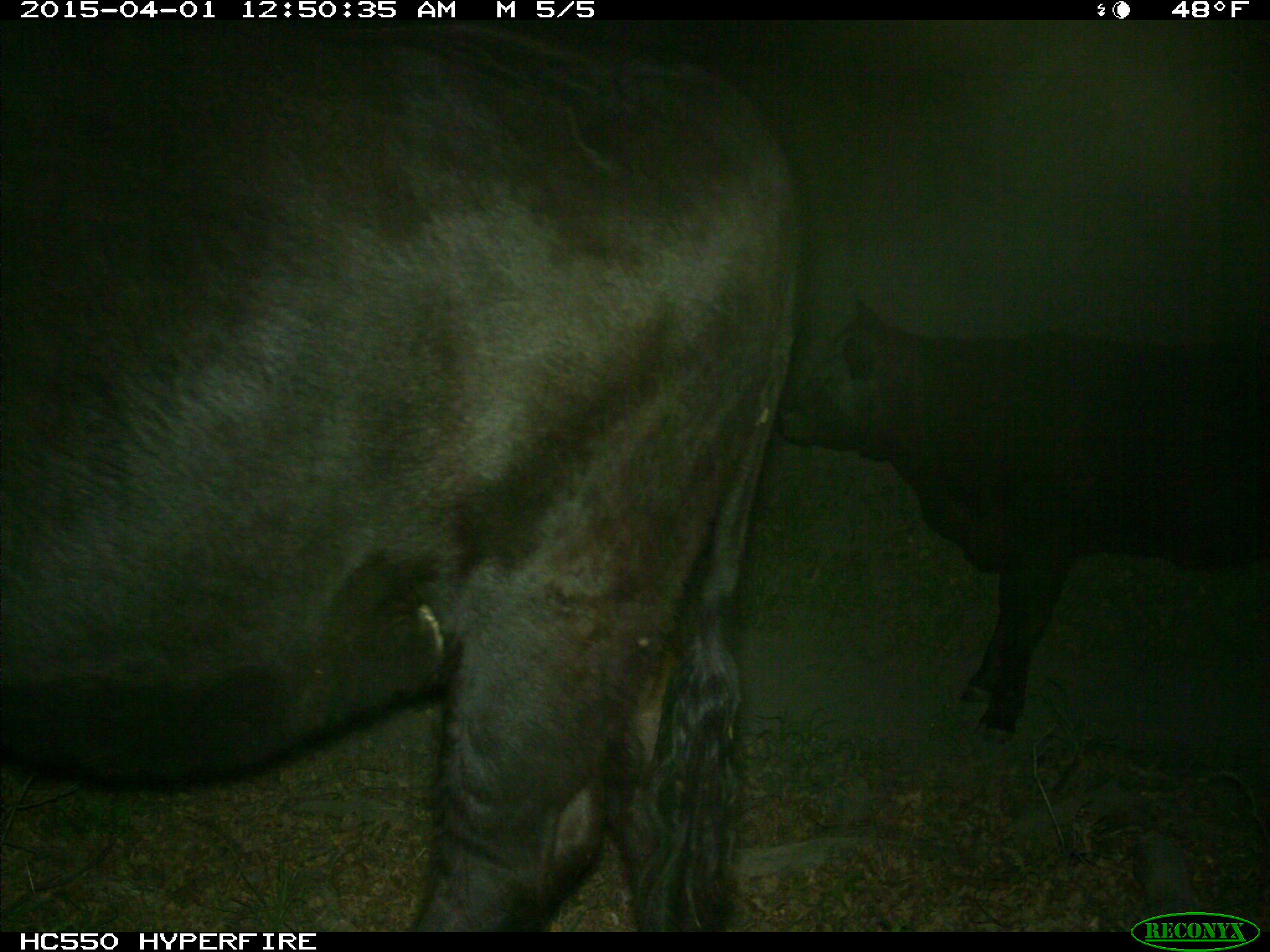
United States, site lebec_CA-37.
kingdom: Animalia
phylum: Chordata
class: Mammalia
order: Artiodactyla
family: Bovidae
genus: Bos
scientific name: Bos taurus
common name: domestic cow